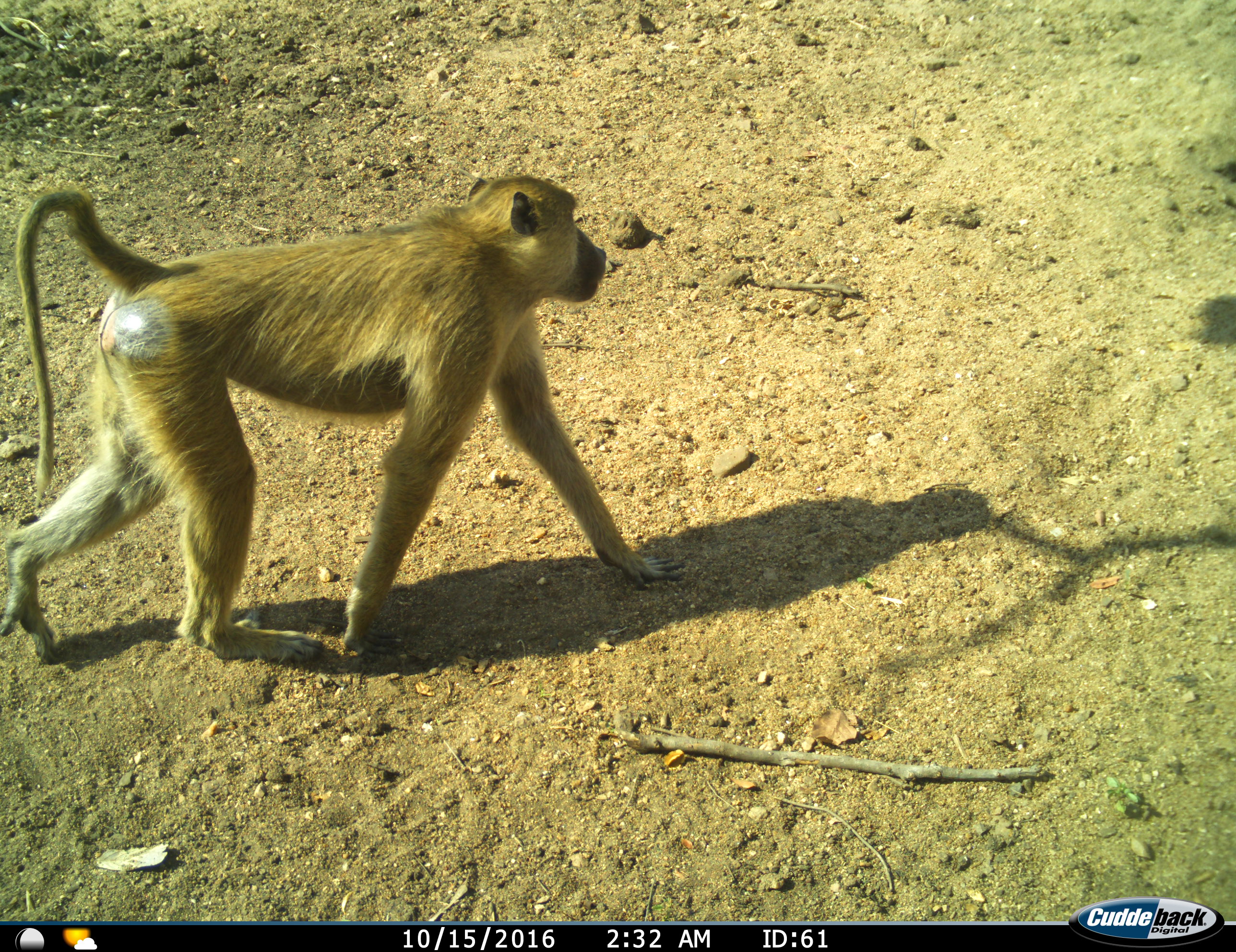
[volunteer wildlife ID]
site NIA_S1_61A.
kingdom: Animalia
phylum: Chordata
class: Mammalia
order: Primates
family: Cercopithecidae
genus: Papio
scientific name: Papio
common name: baboon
Baboon (Papio), count 1. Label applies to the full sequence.